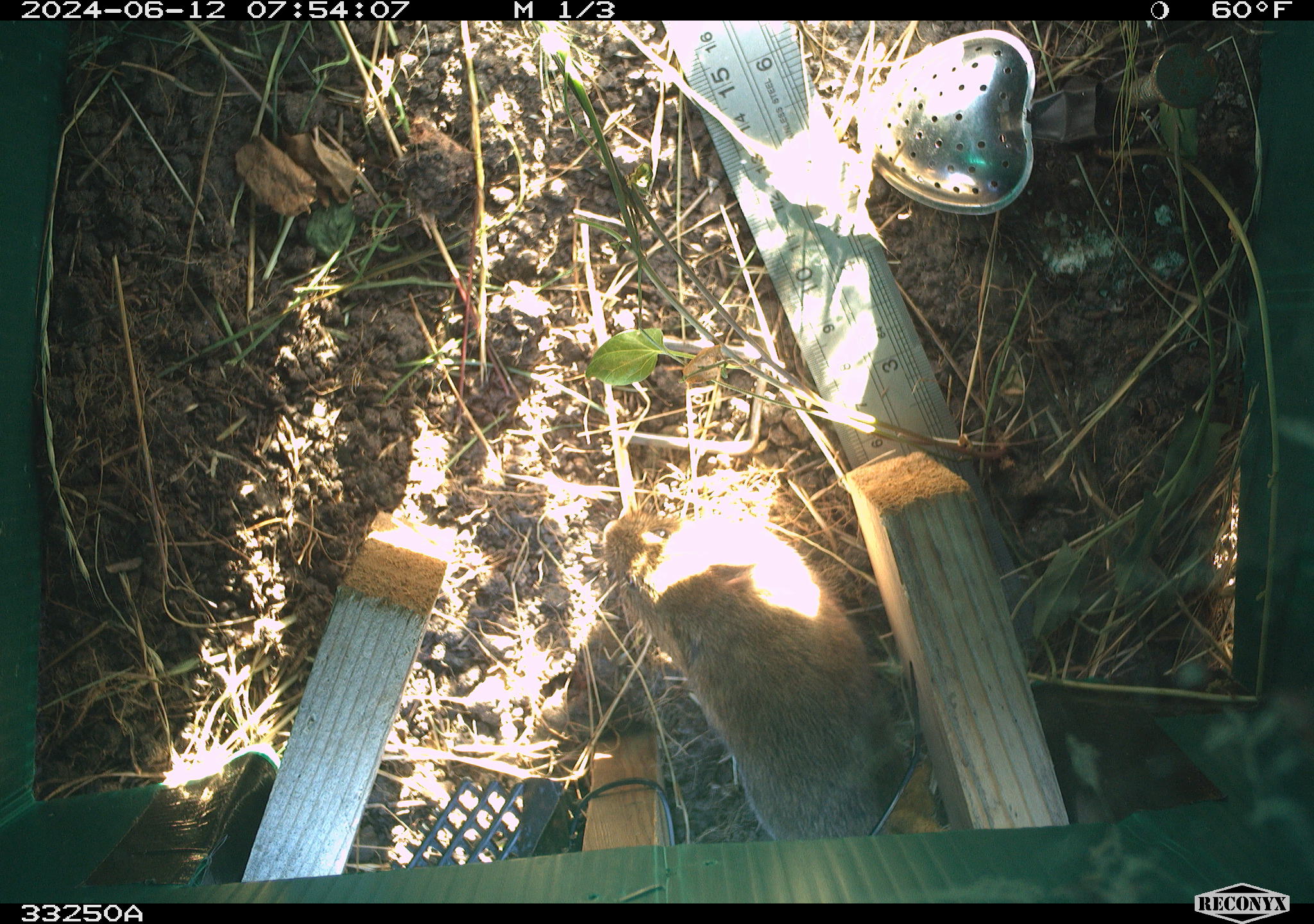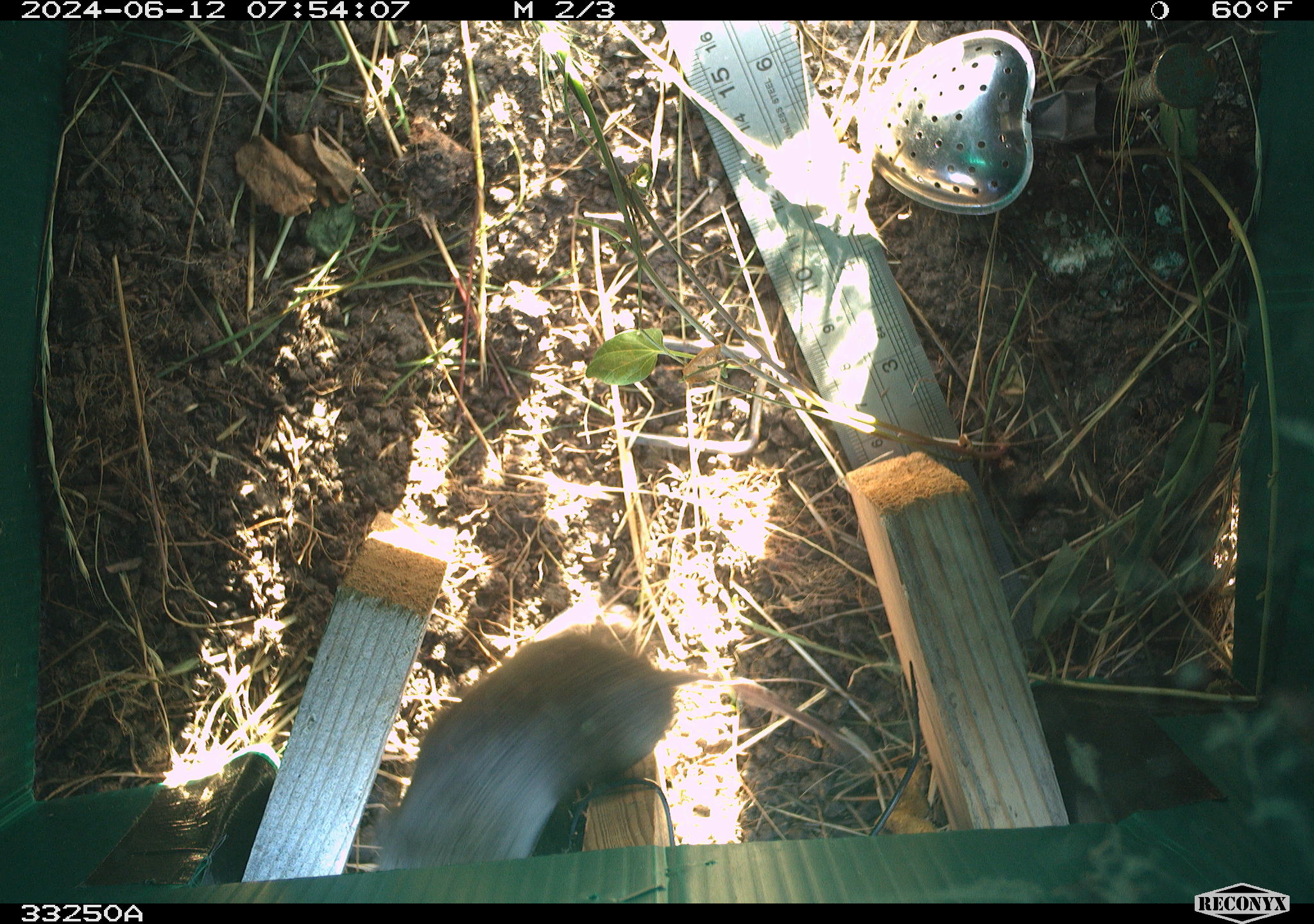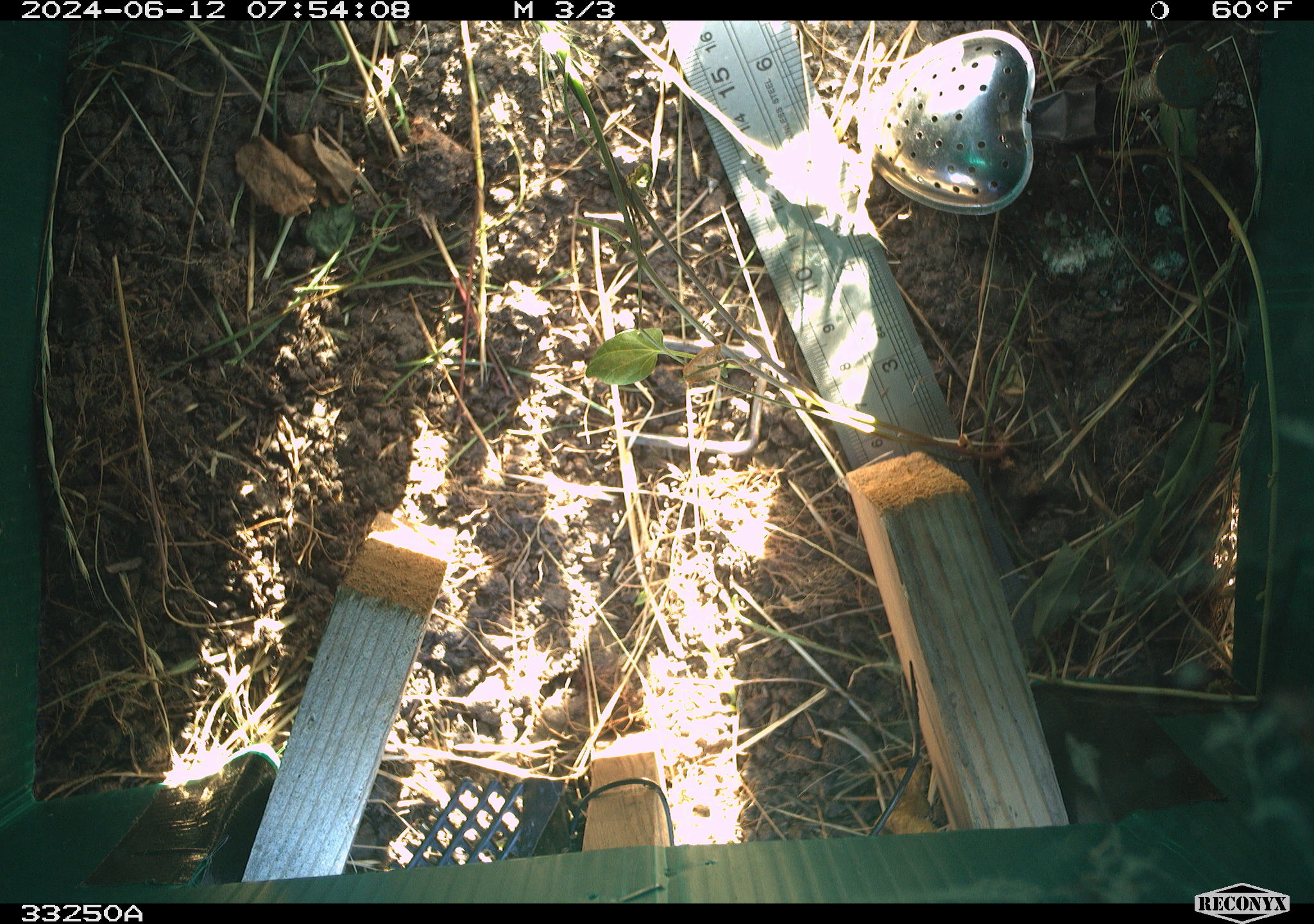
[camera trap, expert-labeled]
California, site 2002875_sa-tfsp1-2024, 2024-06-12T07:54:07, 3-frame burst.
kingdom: Animalia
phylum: Chordata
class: Mammalia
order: Rodentia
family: Cricetidae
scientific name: Arvicolinae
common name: voles, lemmings, and muskrats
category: arvicolinae subfamily